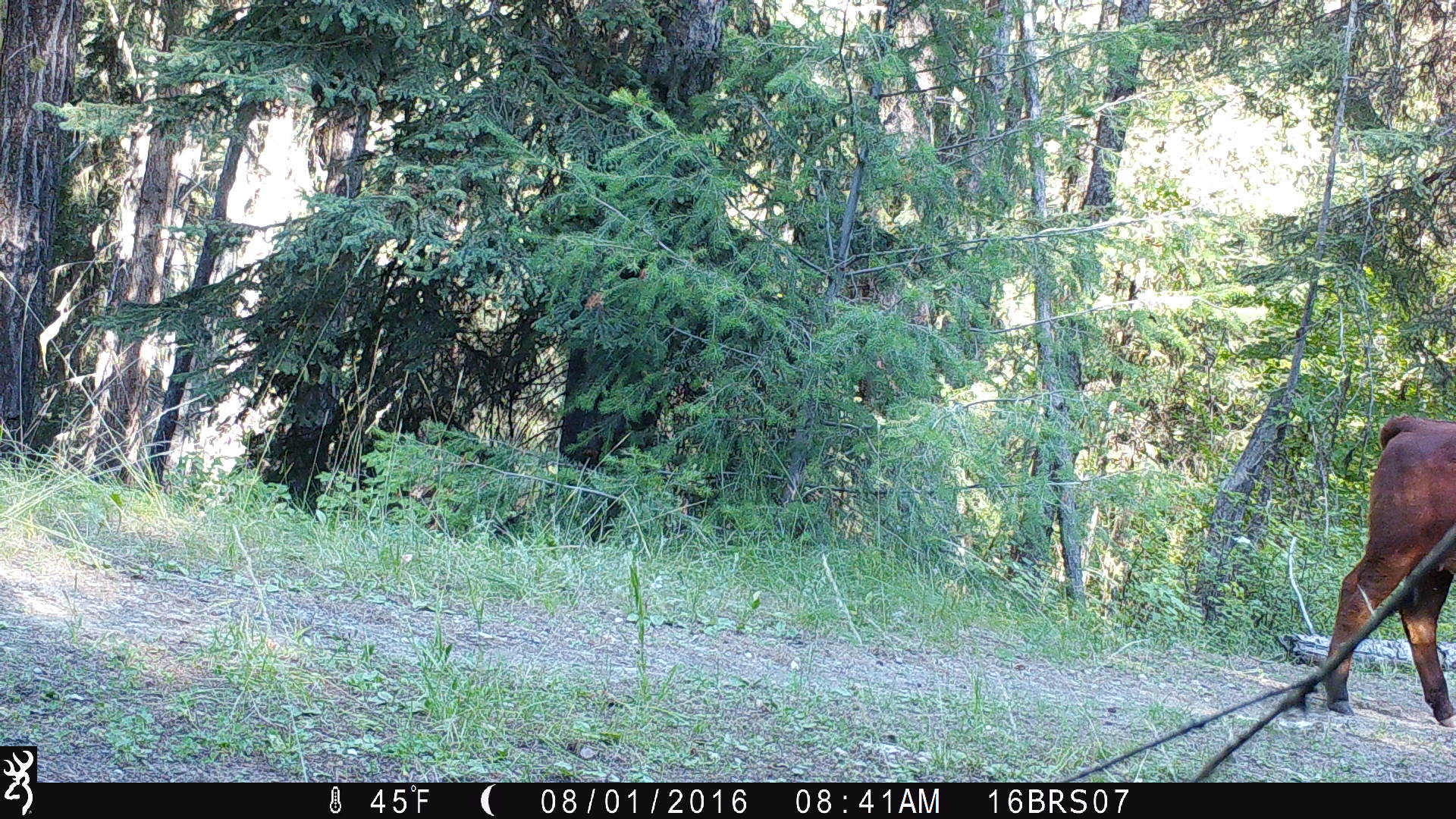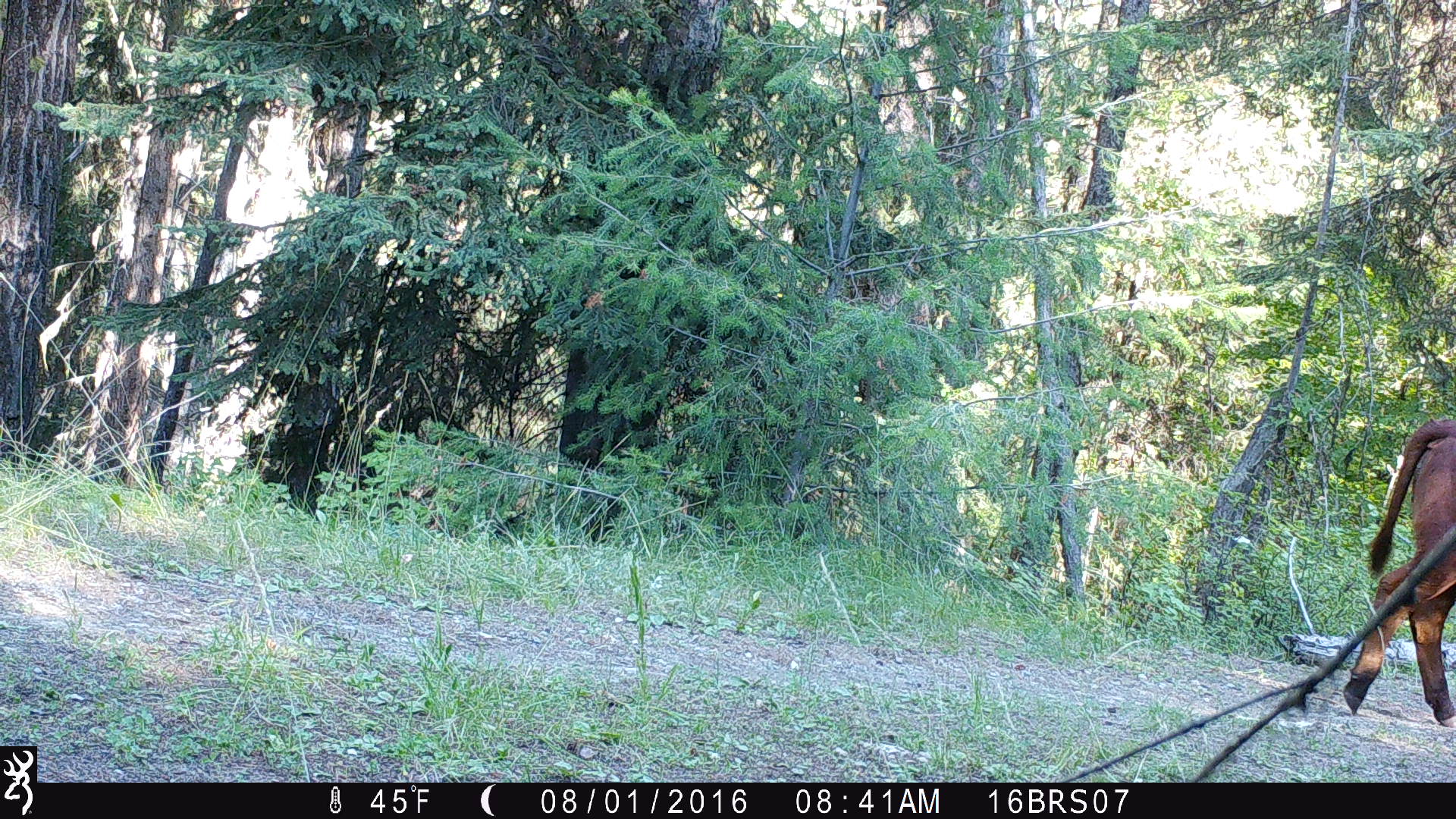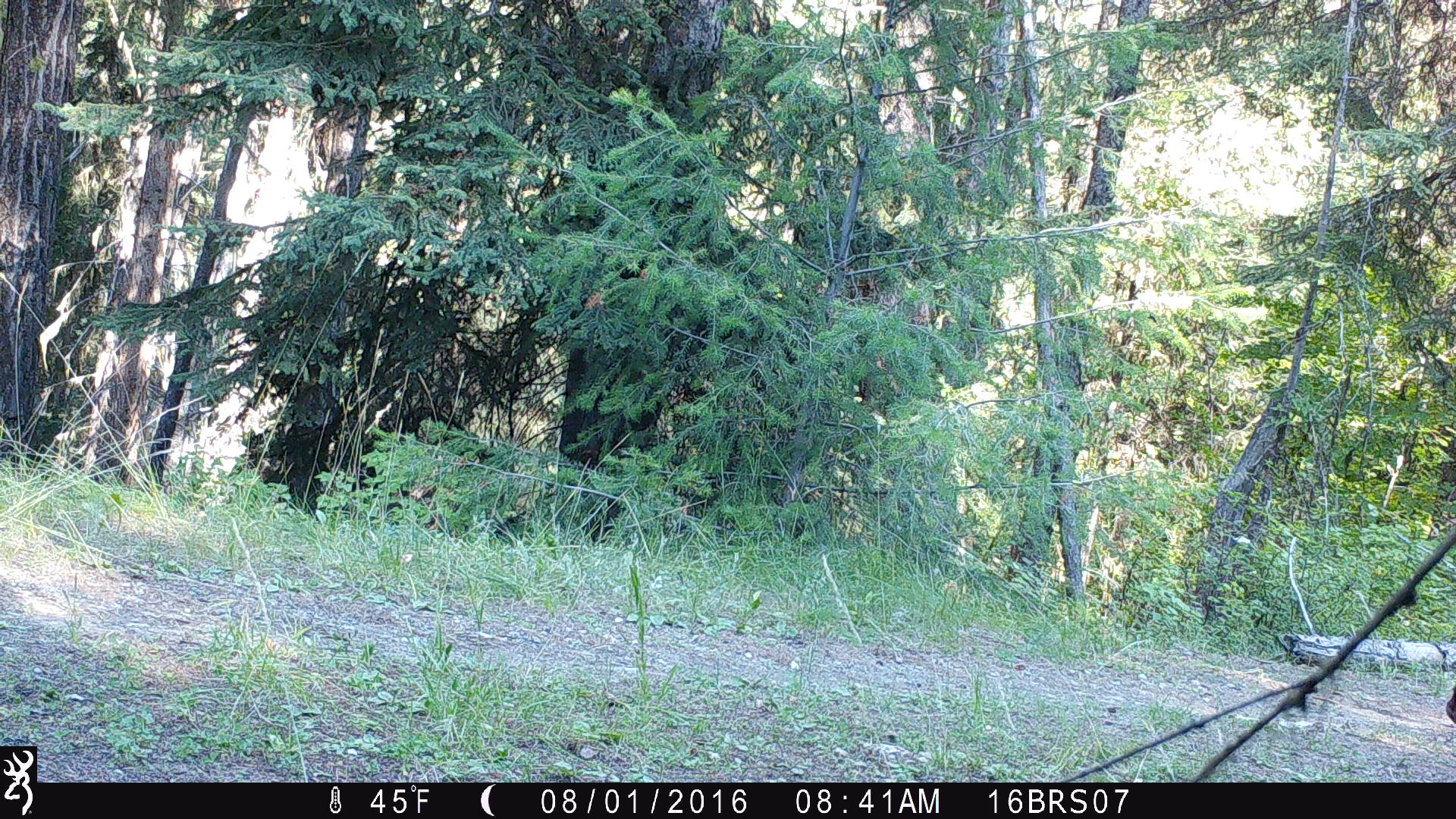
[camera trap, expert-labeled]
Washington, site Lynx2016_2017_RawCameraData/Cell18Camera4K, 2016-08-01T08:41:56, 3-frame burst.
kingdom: Animalia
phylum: Chordata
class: Mammalia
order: Artiodactyla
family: Bovidae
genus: Bos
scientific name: Bos taurus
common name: domestic cattle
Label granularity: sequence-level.